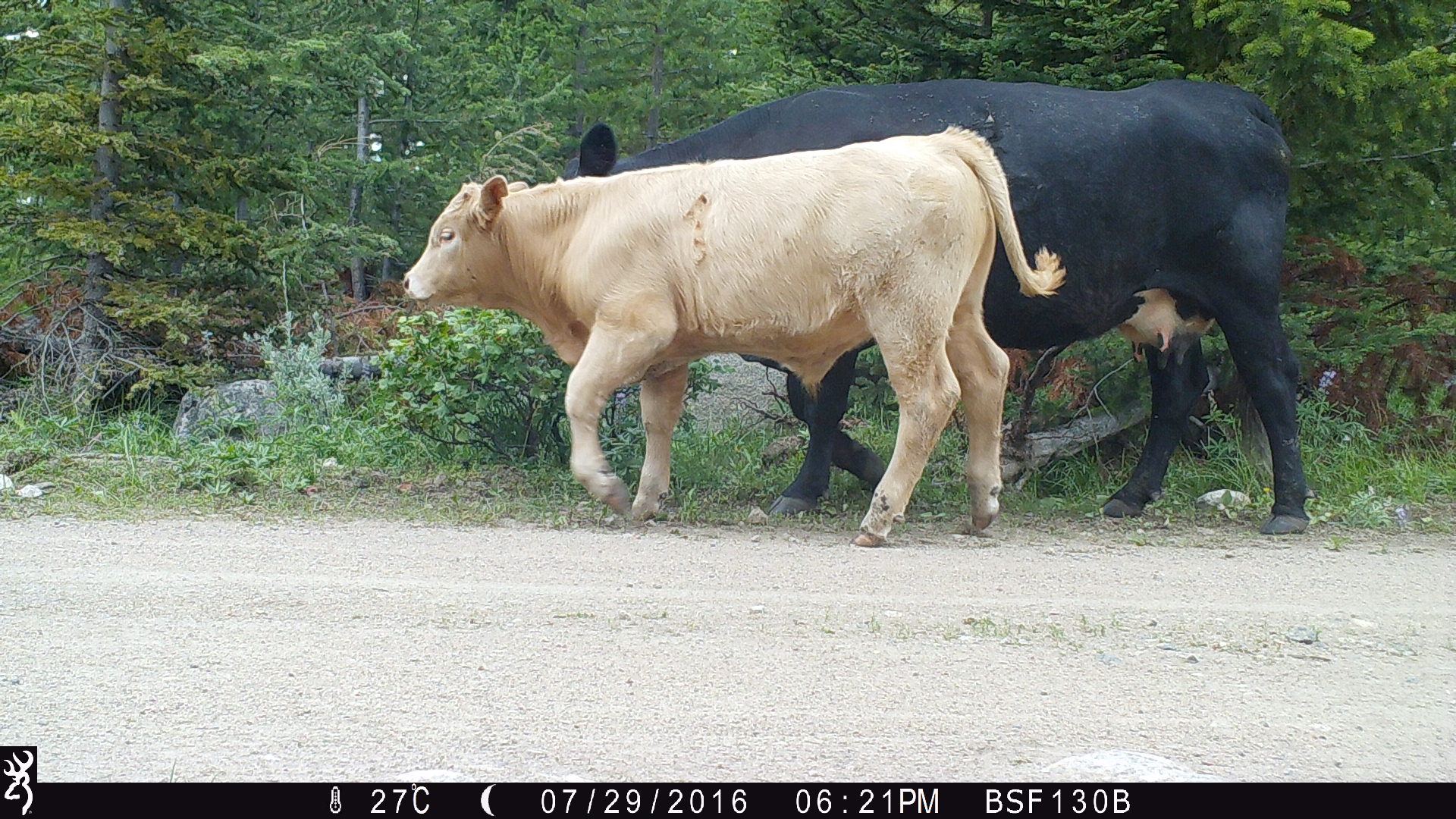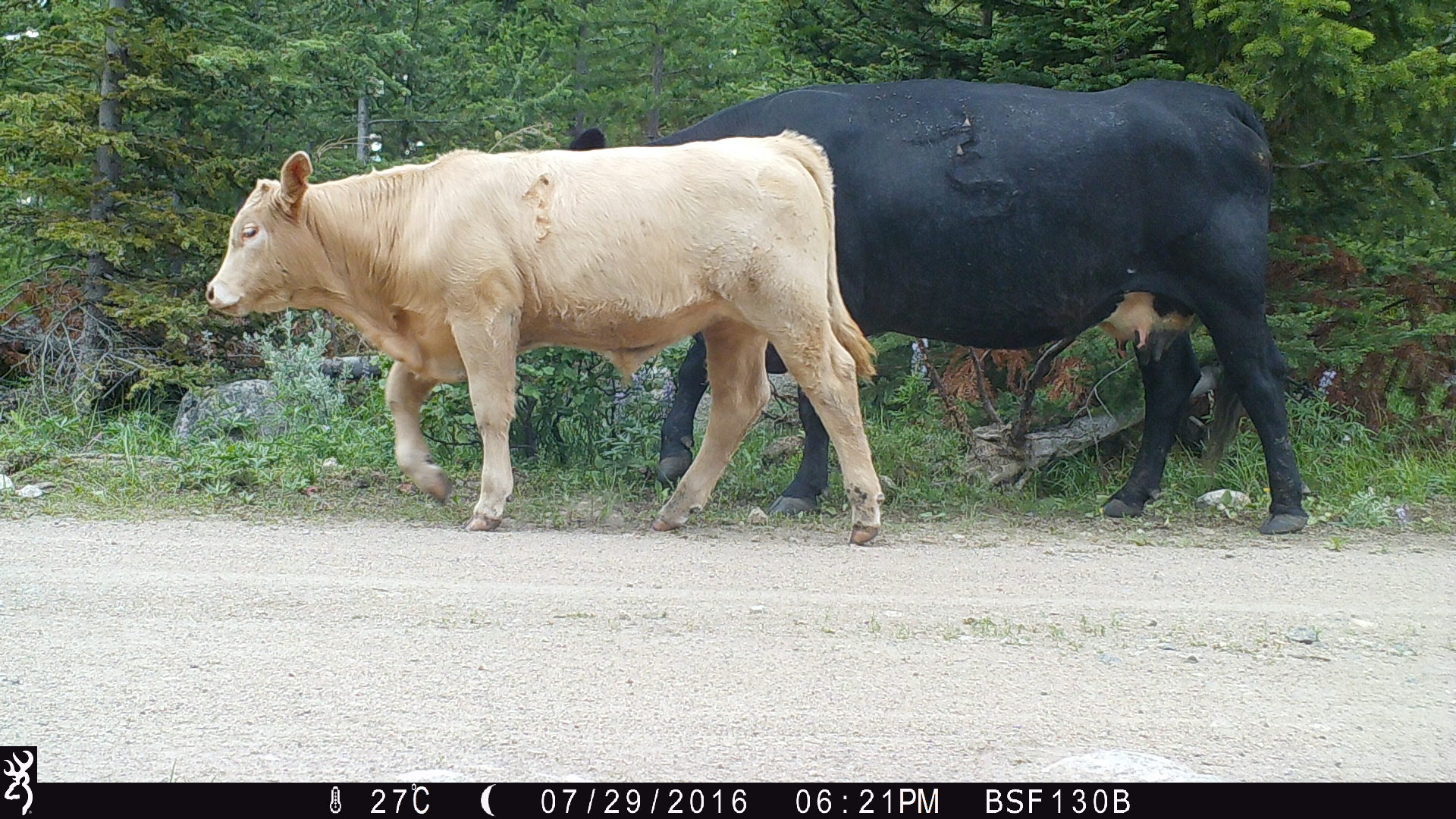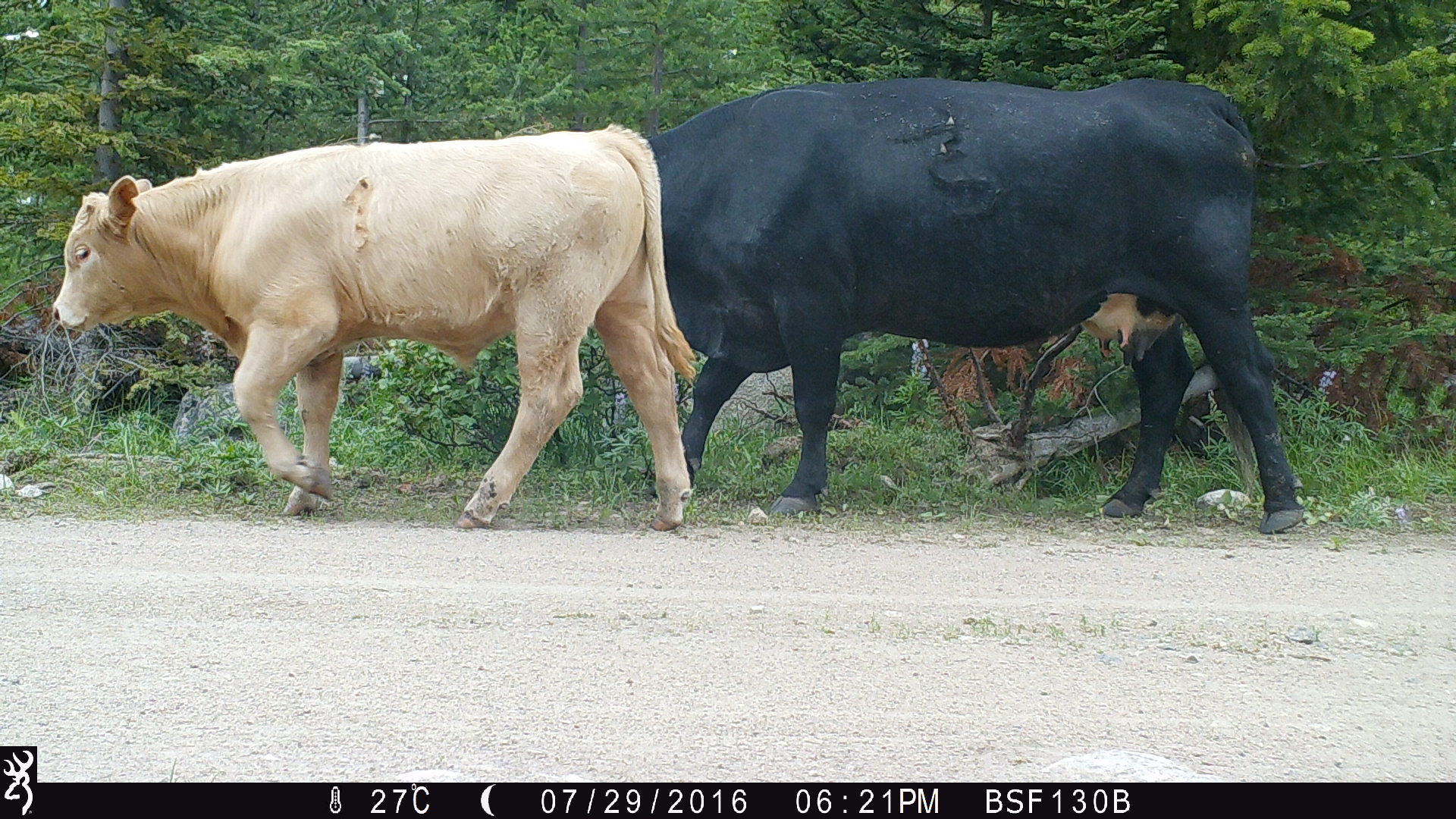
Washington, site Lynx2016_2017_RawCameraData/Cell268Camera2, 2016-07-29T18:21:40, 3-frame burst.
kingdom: Animalia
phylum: Chordata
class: Mammalia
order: Artiodactyla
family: Bovidae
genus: Bos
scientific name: Bos taurus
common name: domestic cattle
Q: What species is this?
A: Domestic cattle (Bos taurus).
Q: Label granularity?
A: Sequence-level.